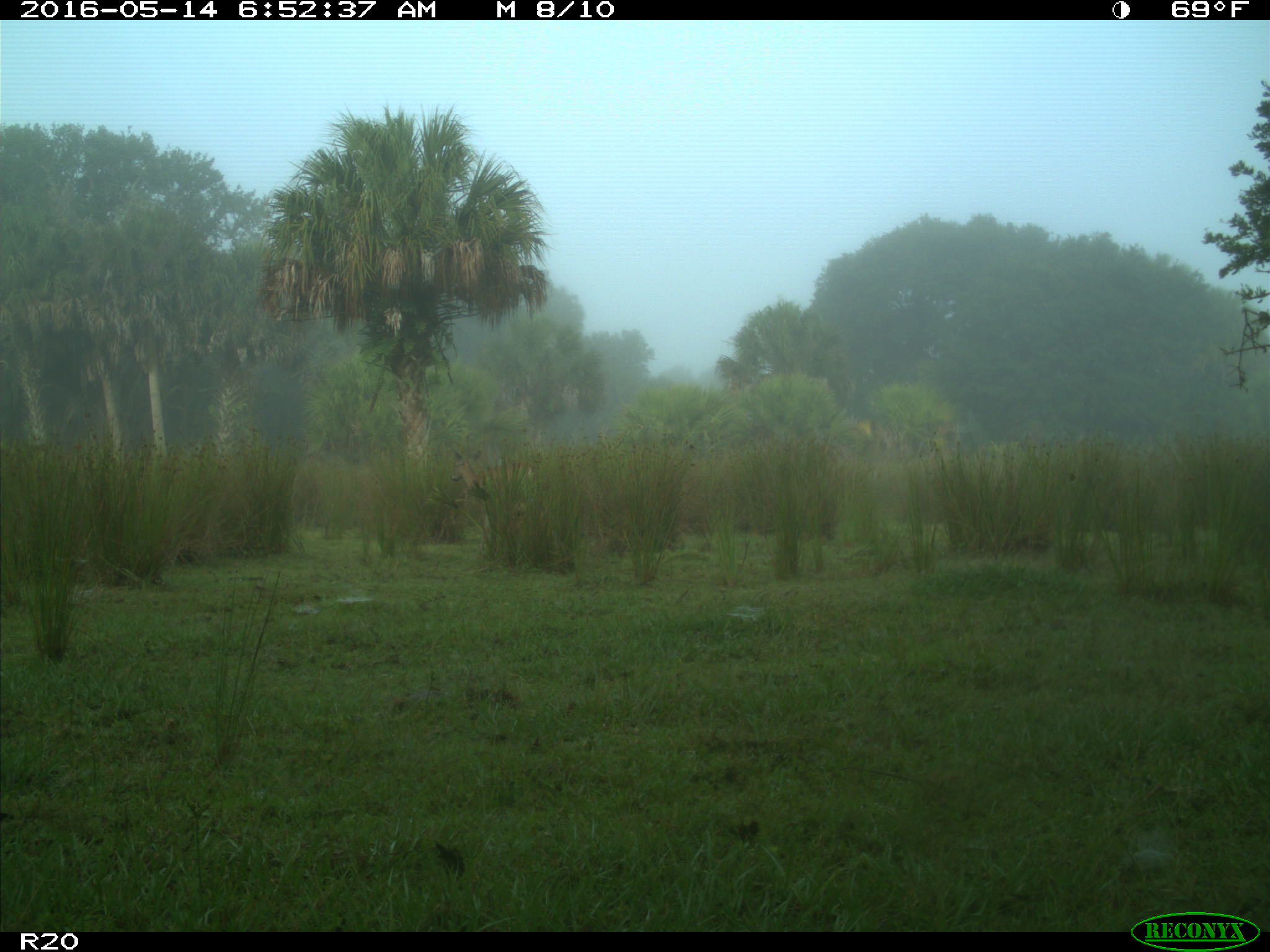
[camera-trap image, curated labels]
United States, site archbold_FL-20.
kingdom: Animalia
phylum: Chordata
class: Mammalia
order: Artiodactyla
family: Cervidae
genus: Odocoileus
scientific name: Odocoileus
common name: deer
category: unidentified deer